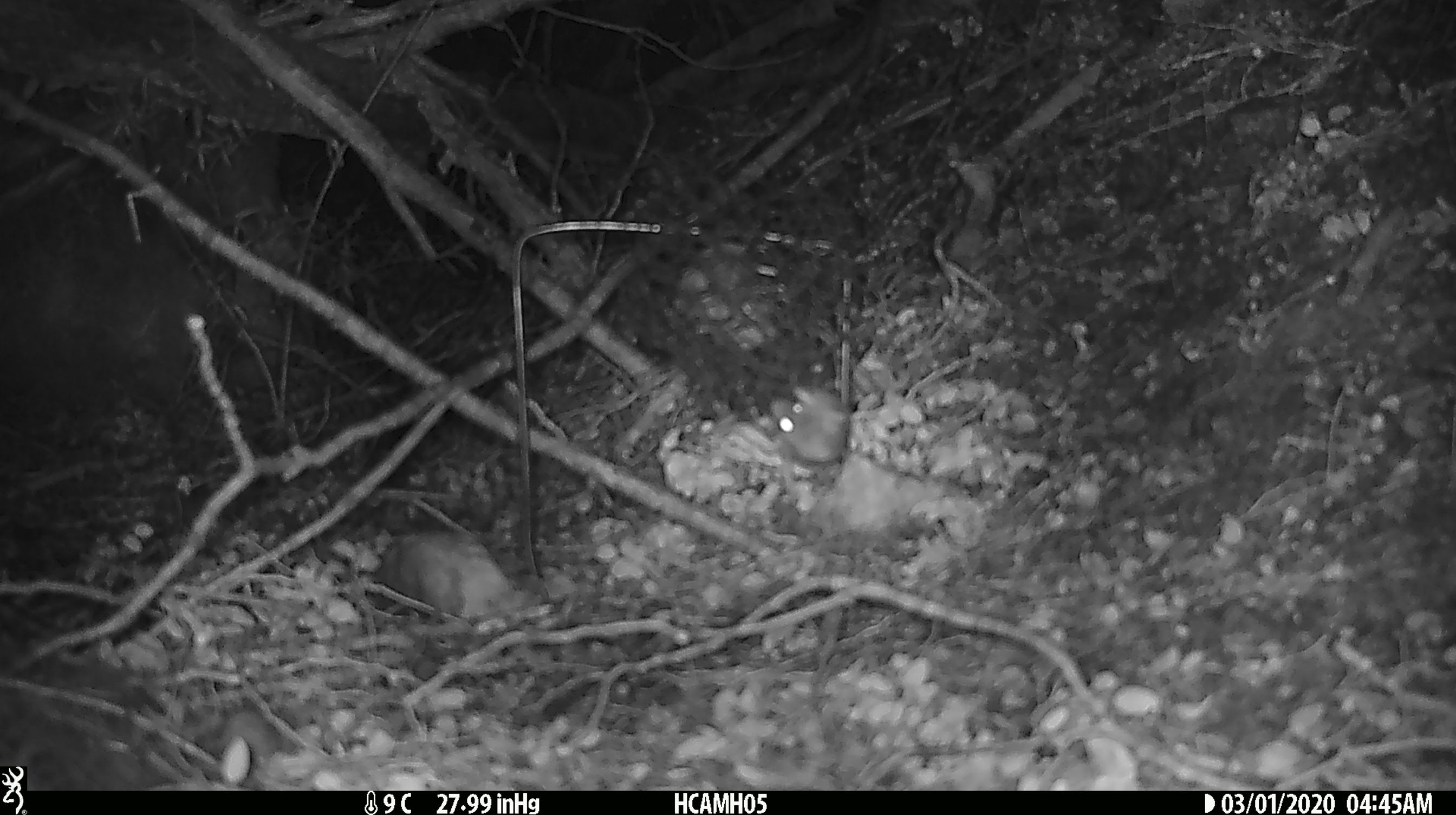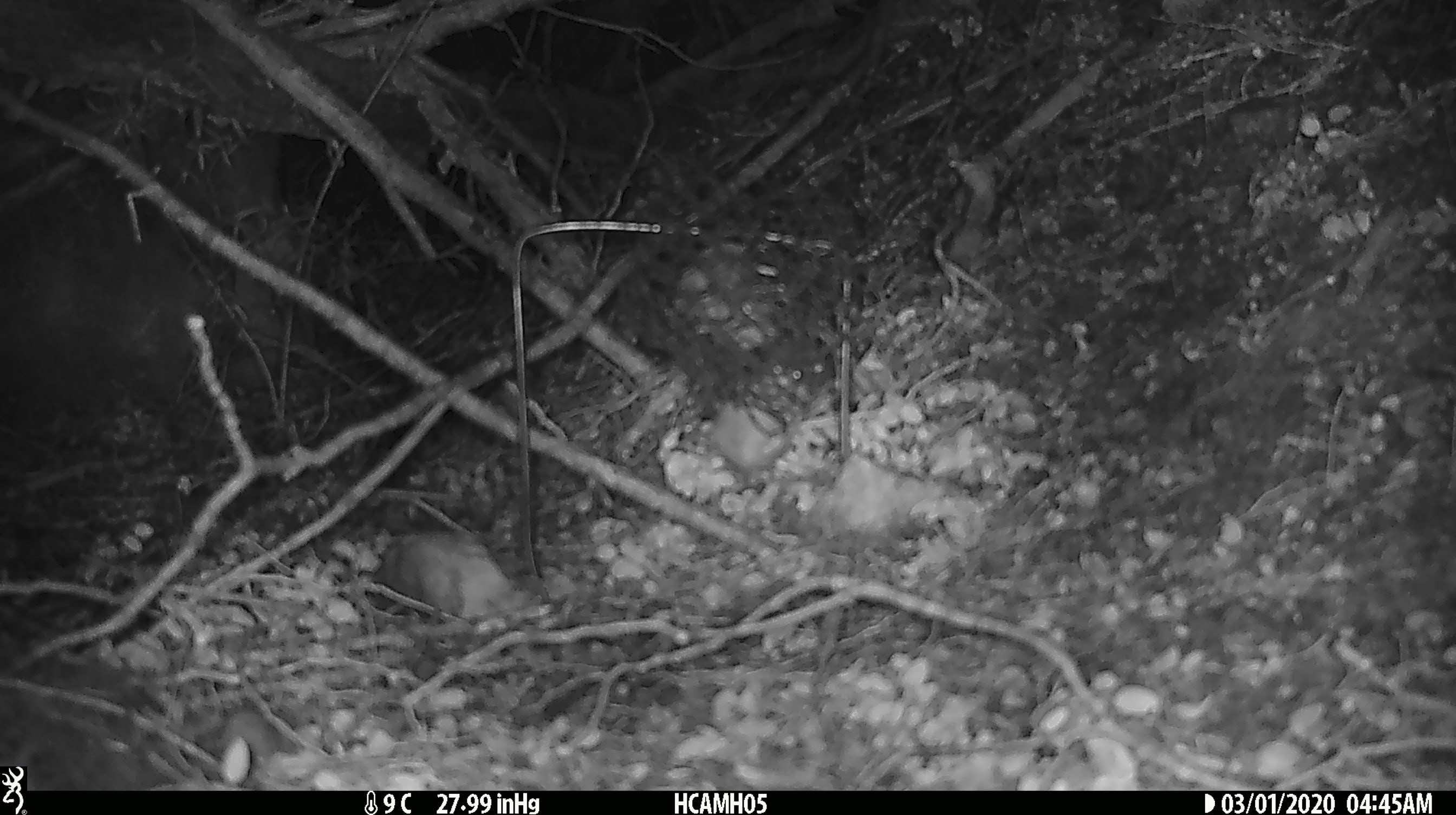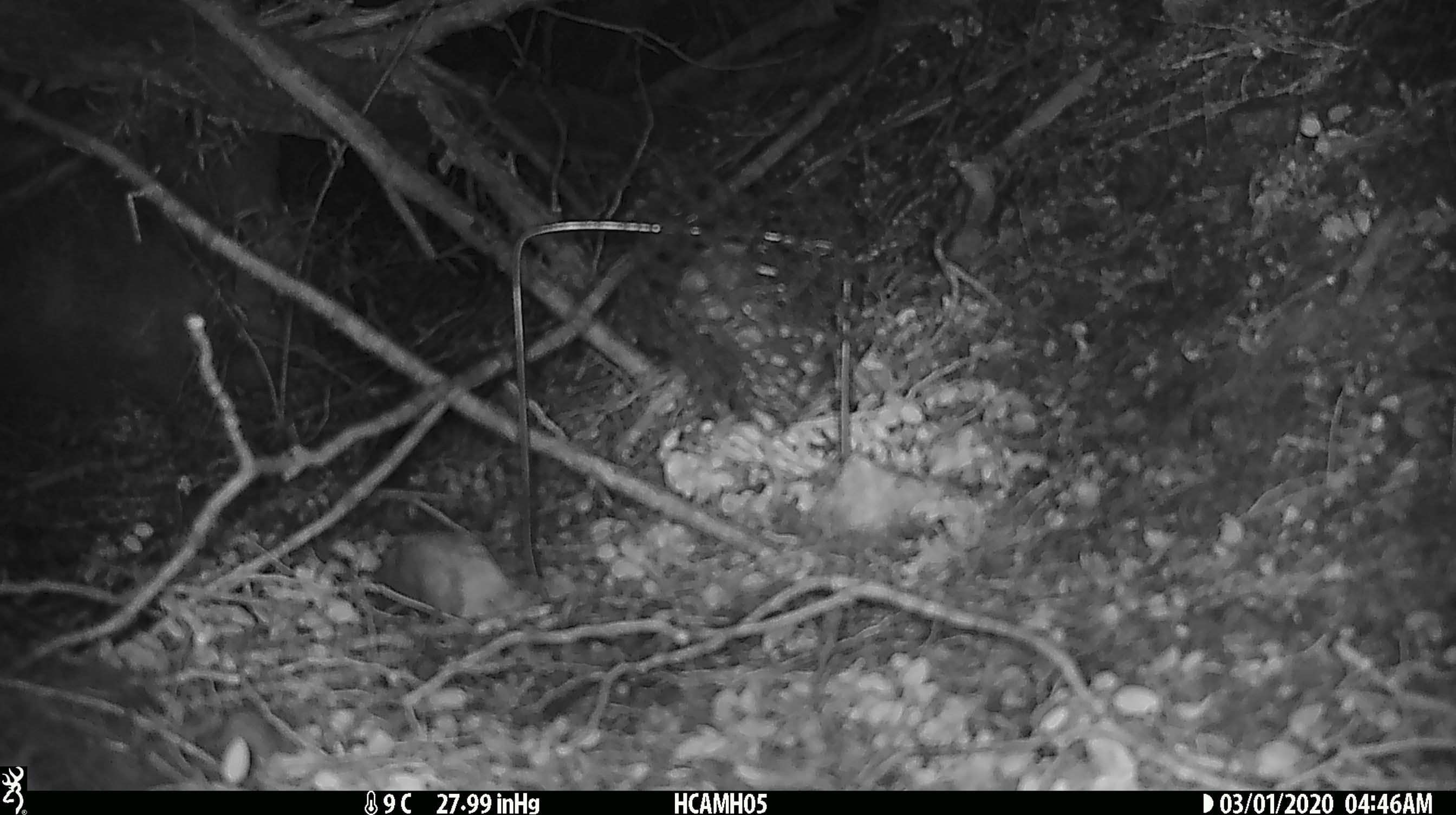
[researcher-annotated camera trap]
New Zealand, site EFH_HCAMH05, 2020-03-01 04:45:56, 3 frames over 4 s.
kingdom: Animalia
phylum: Chordata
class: Mammalia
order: Rodentia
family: Muridae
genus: Mus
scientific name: Mus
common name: mouse